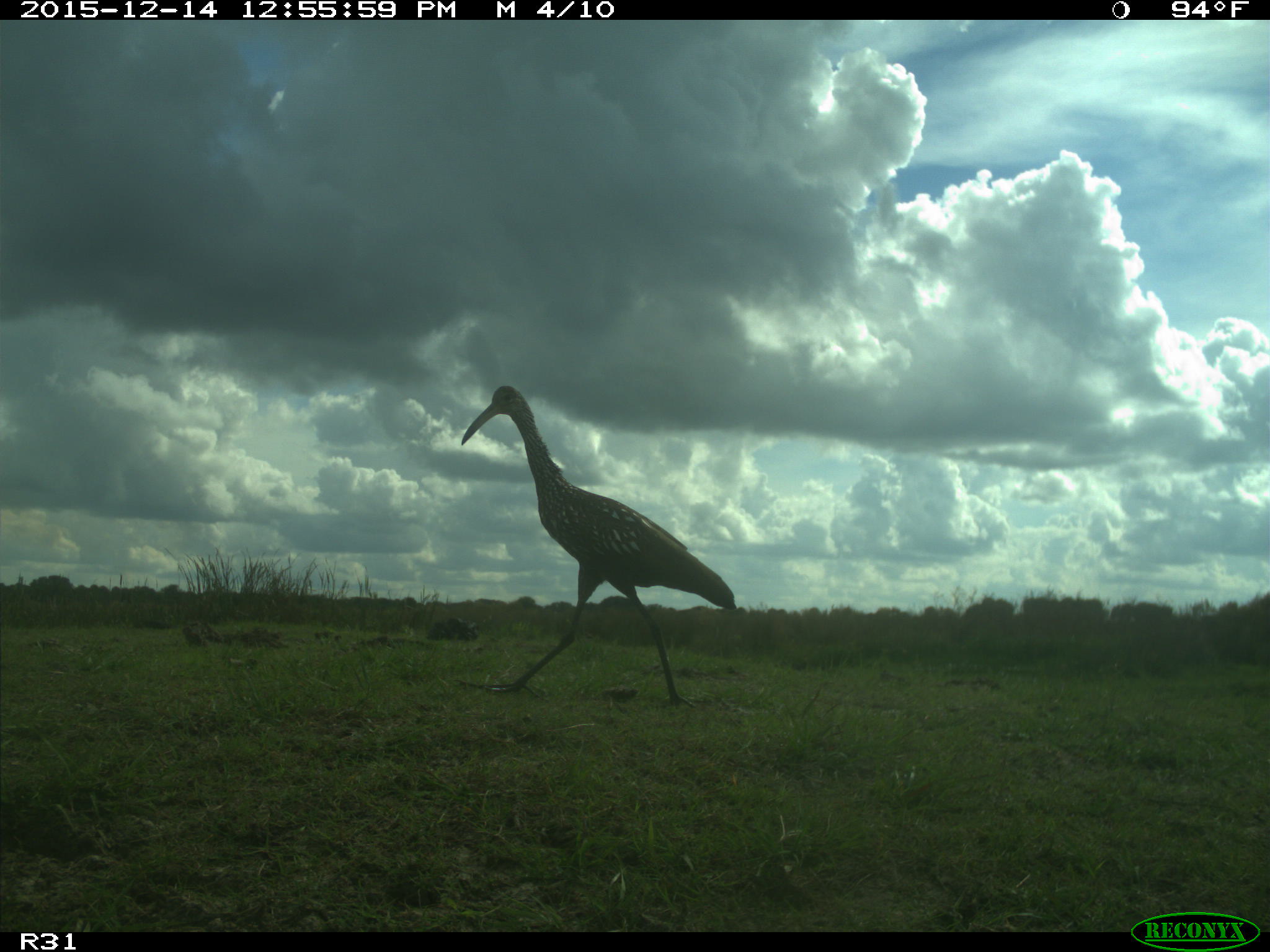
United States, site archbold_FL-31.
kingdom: Animalia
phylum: Chordata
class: Aves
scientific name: Aves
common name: birds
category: unidentified bird